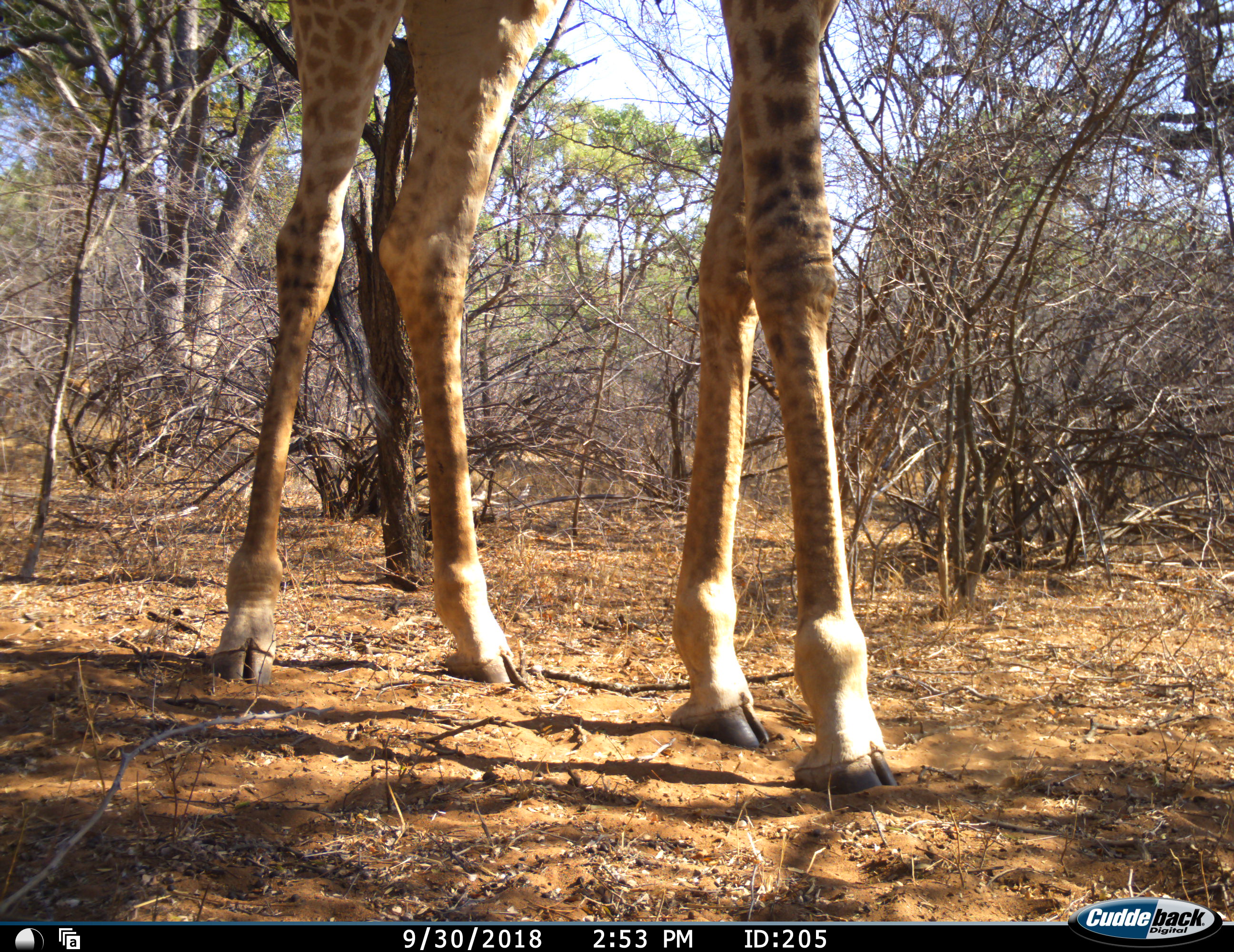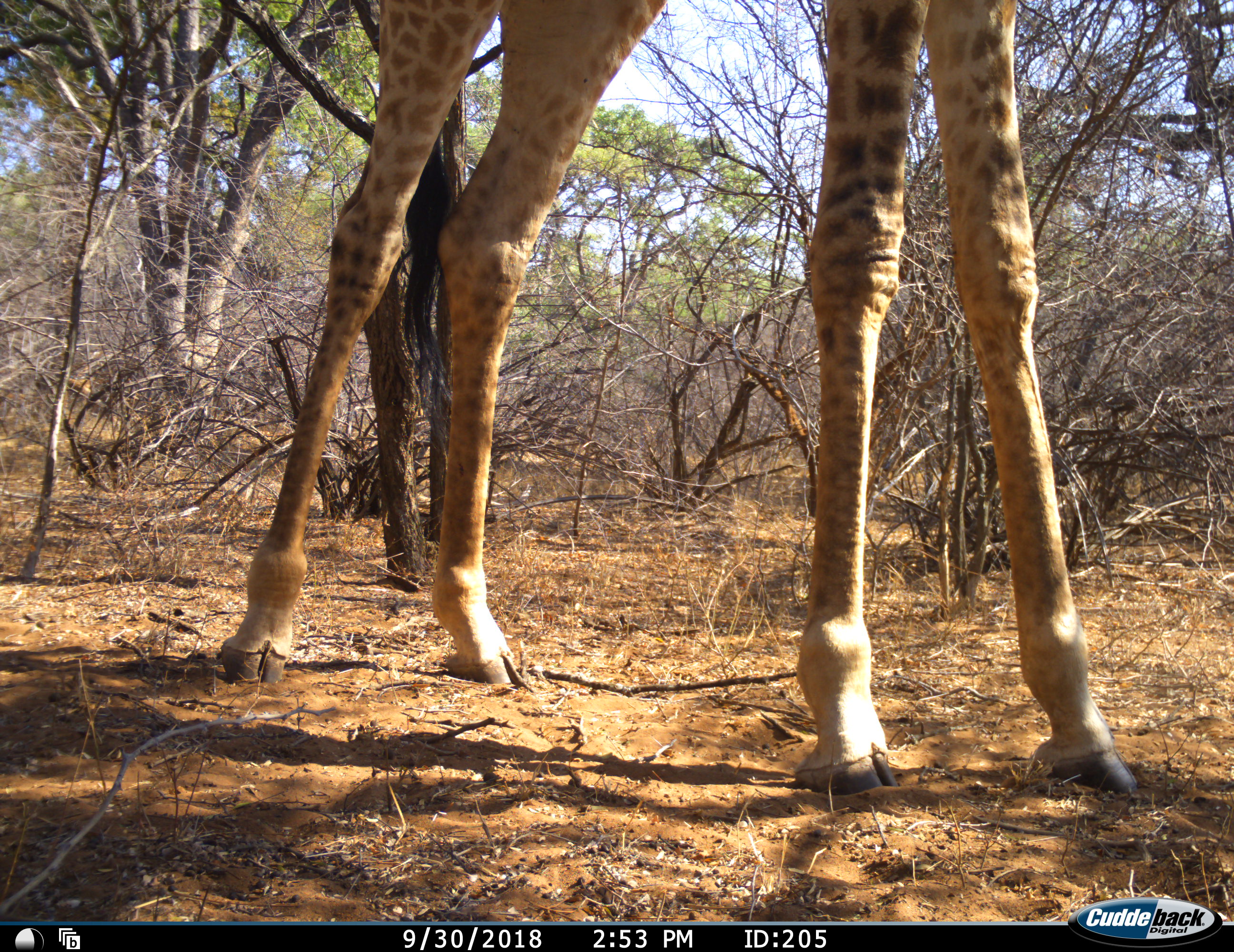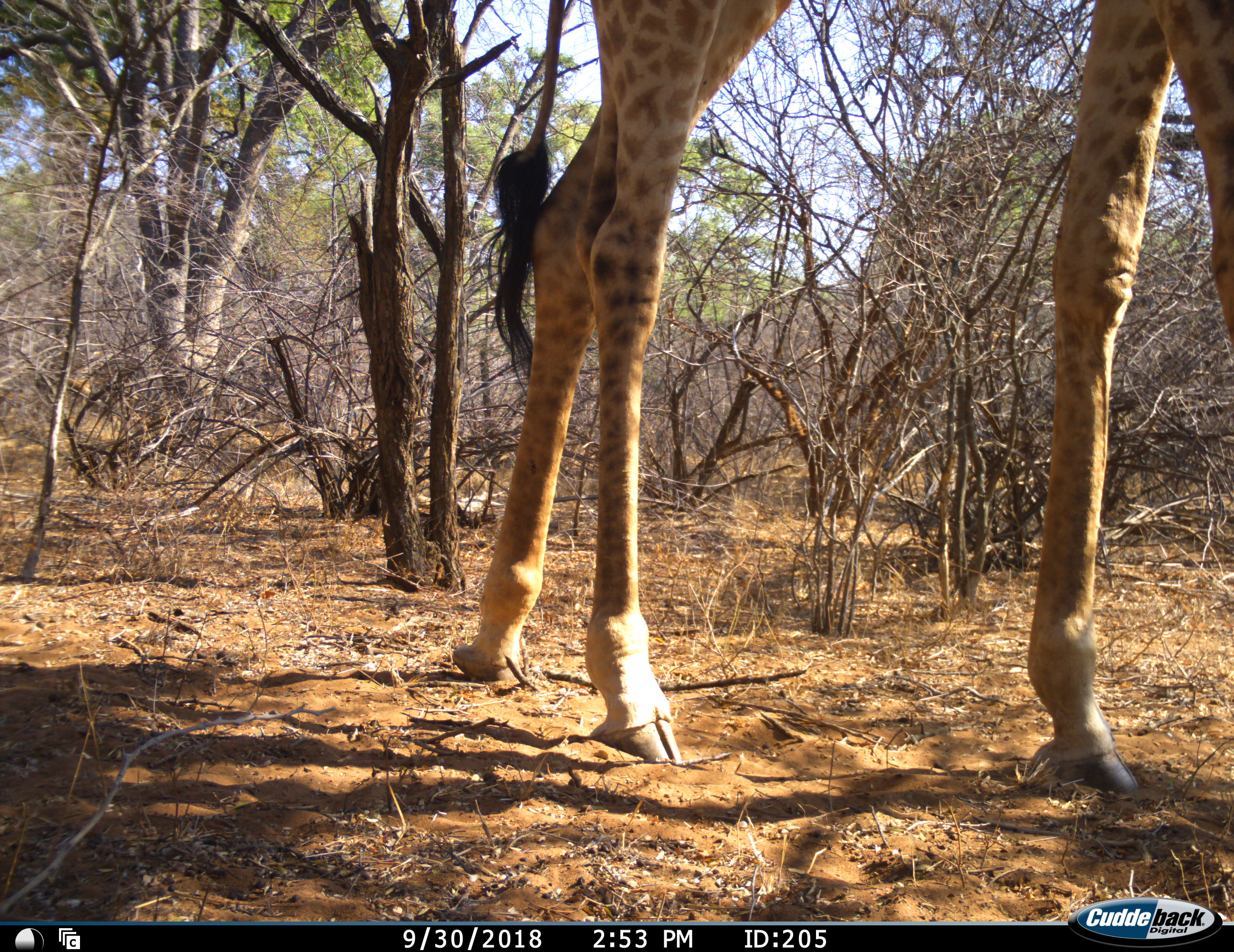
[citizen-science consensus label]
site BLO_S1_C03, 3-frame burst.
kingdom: Animalia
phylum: Chordata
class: Mammalia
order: Artiodactyla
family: Giraffidae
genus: Giraffa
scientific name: Giraffa camelopardalis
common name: giraffe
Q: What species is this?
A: Giraffe (Giraffa camelopardalis).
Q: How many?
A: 1.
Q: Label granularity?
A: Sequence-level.